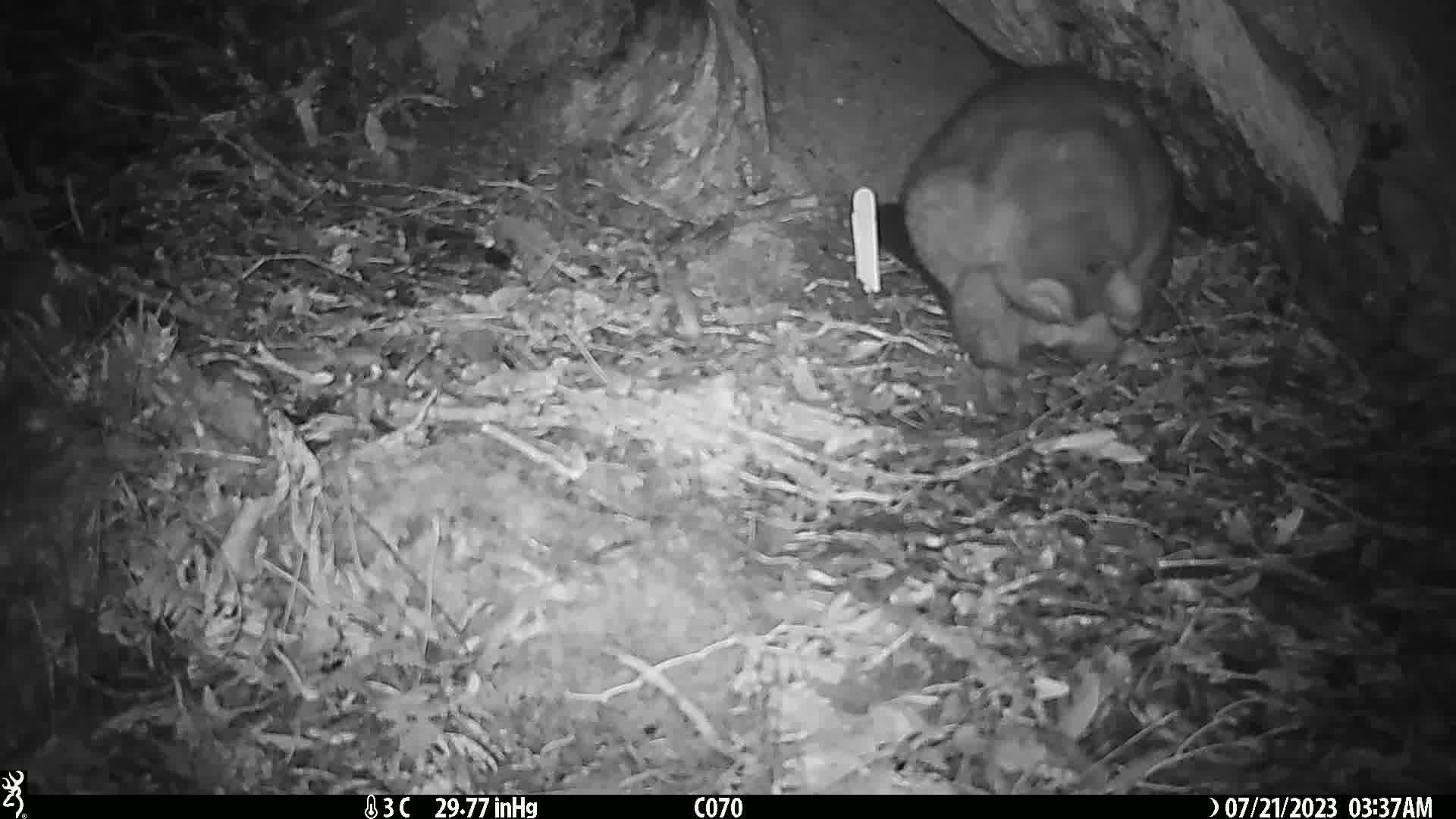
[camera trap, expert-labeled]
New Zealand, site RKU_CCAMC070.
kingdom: Animalia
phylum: Chordata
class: Mammalia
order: Diprotodontia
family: Phalangeridae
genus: Trichosurus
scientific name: Trichosurus vulpecula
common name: common brushtail possum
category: possum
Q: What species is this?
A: Possum (common brushtail possum) (Trichosurus vulpecula).